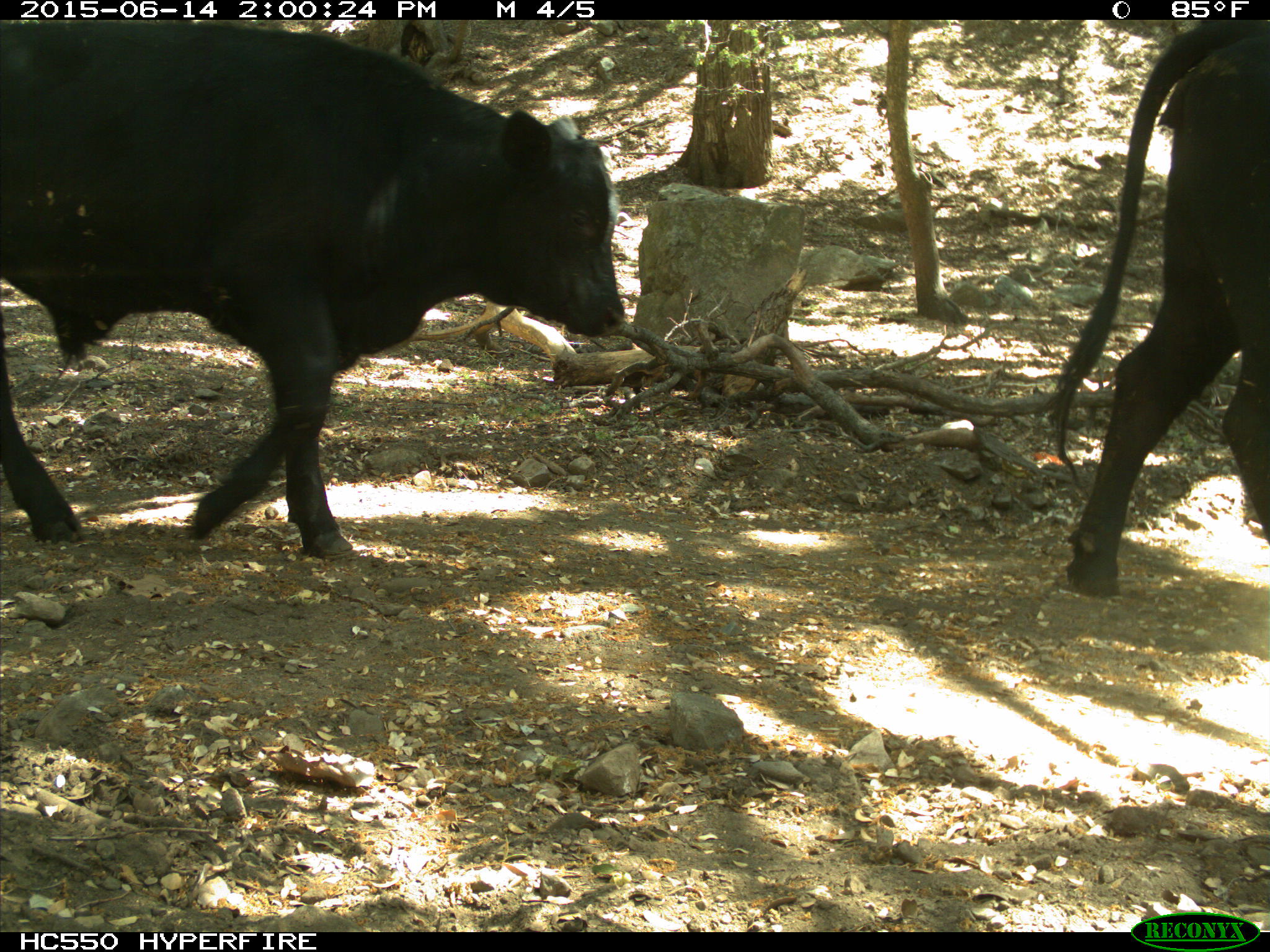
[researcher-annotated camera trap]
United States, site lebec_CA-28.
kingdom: Animalia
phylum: Chordata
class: Mammalia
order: Artiodactyla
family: Bovidae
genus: Bos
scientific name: Bos taurus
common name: domestic cow